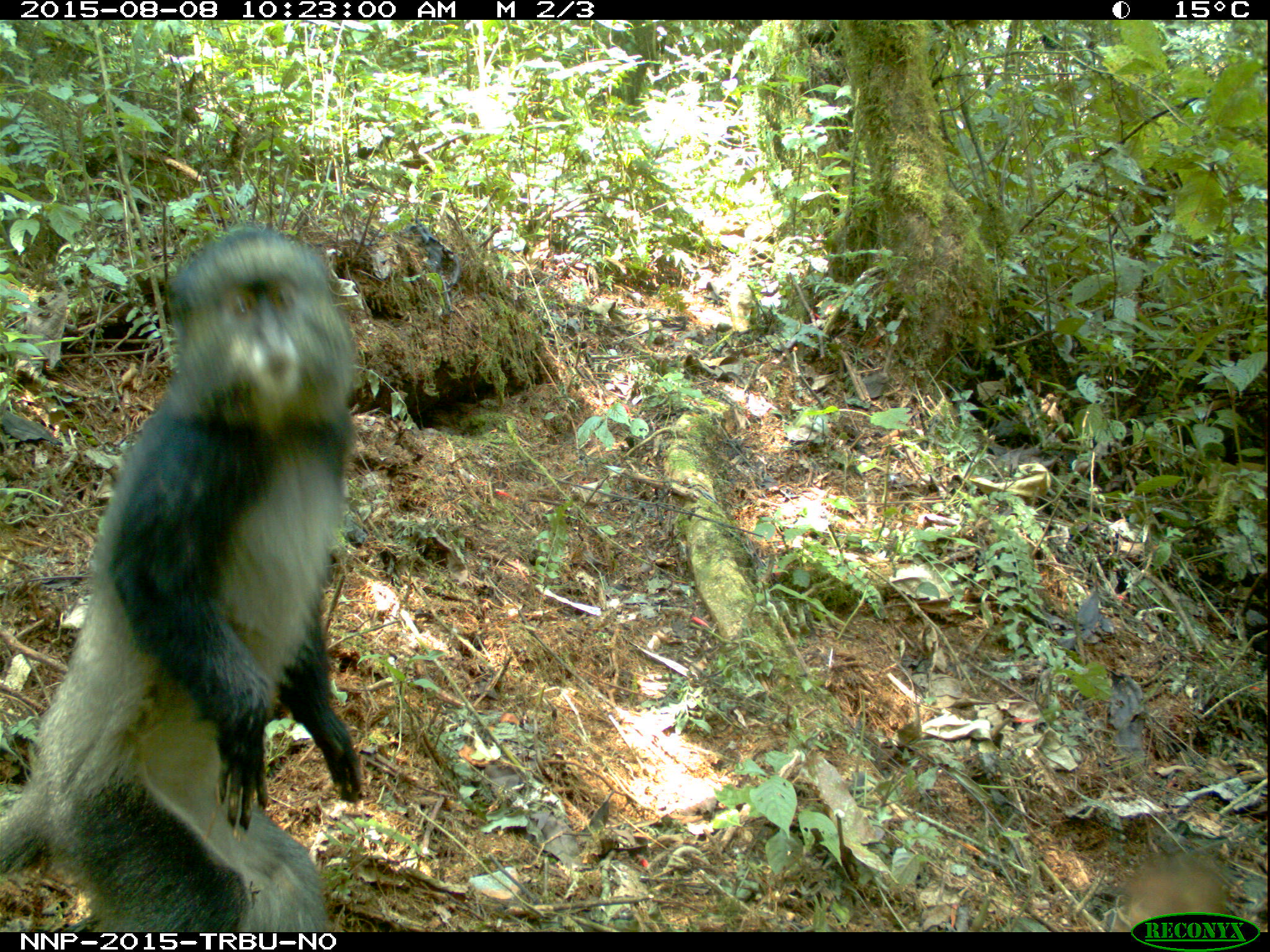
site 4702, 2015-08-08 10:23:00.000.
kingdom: Animalia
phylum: Chordata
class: Mammalia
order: Primates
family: Cercopithecidae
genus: Cercopithecus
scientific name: Cercopithecus mitis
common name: blue monkey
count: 1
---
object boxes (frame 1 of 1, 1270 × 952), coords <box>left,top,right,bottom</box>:
cercopithecus mitis: <box>2,226,358,933</box>; <box>1125,859,1222,929</box>